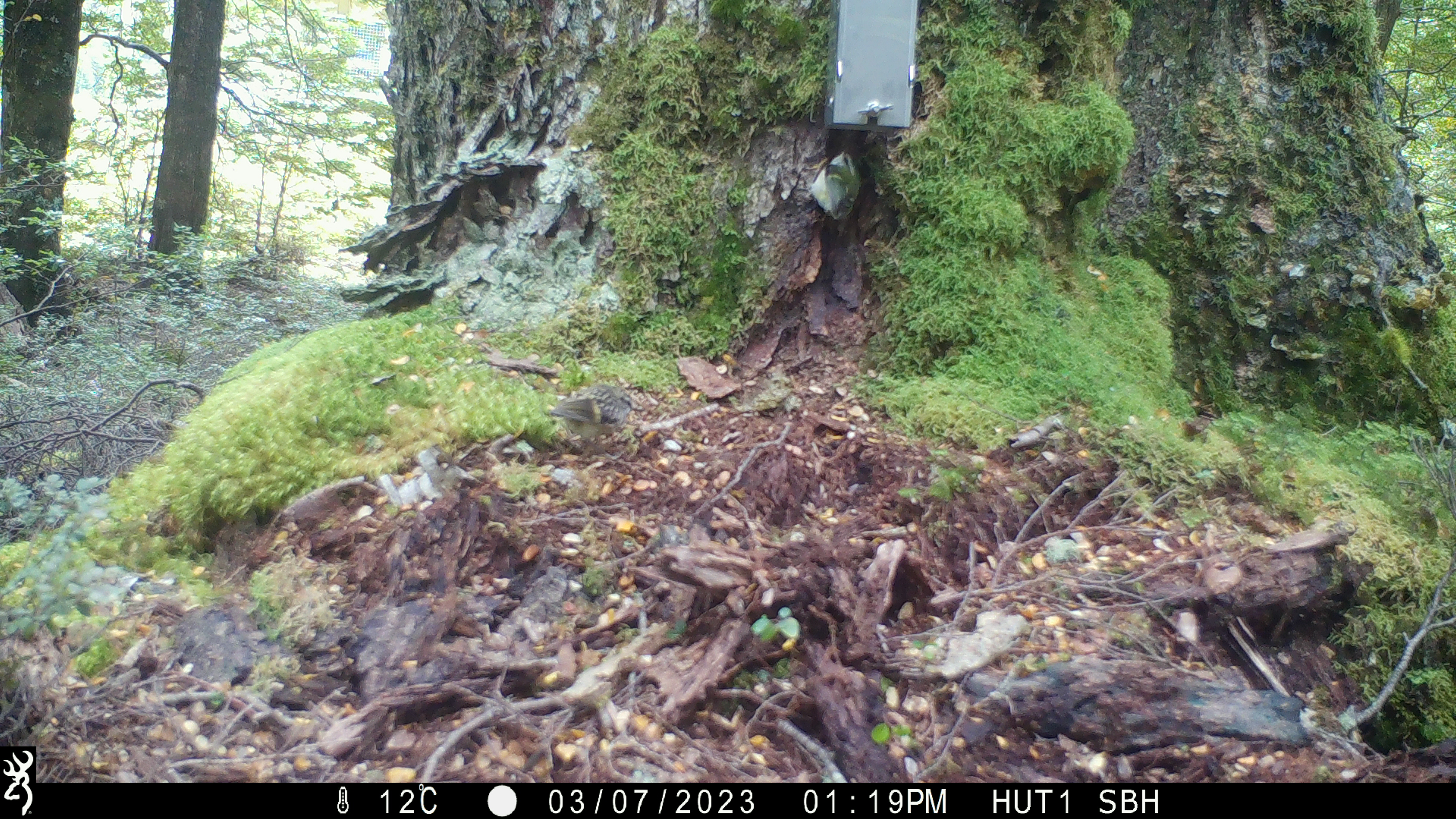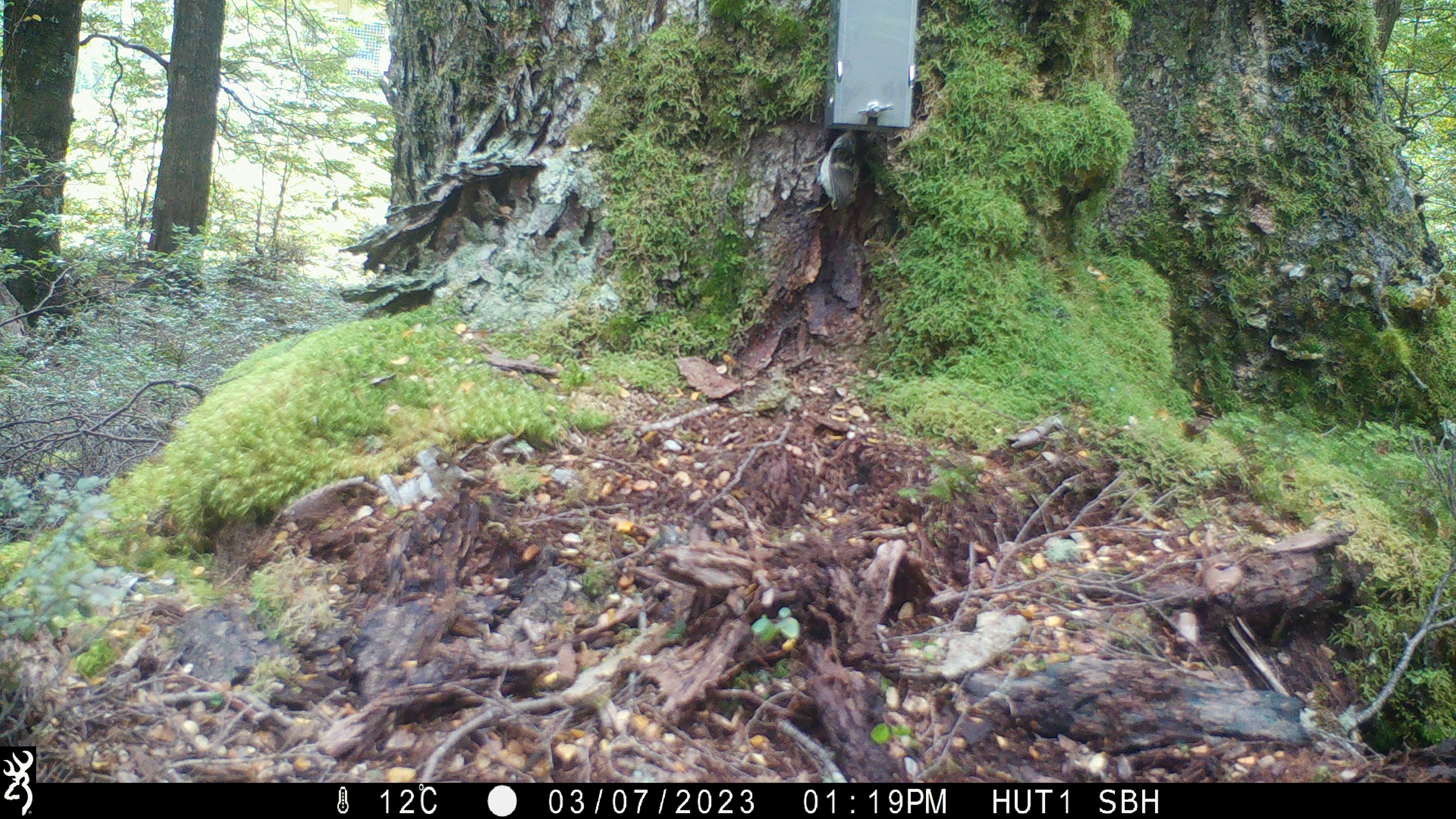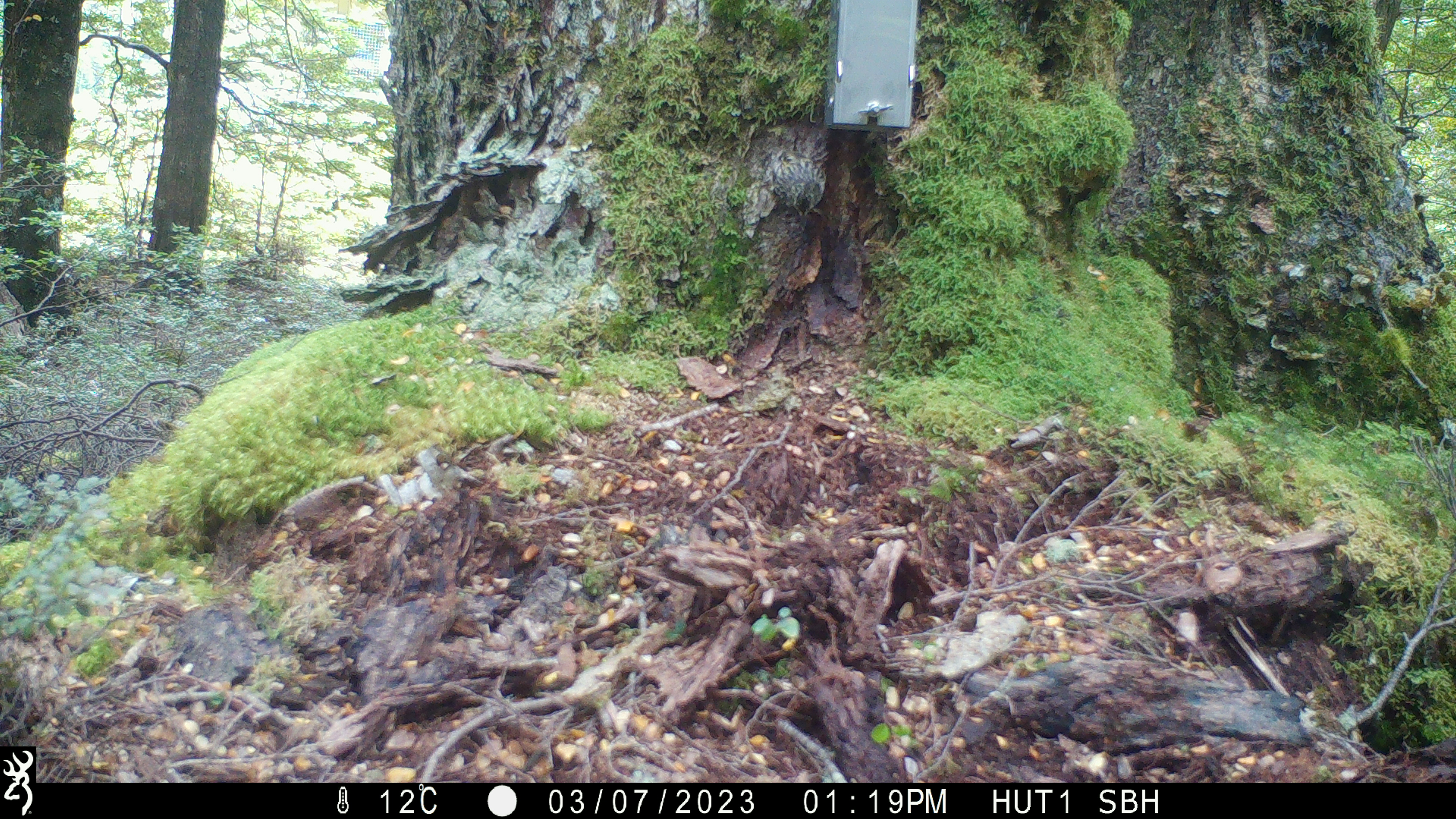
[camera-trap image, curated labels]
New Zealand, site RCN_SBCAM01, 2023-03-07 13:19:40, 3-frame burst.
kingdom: Animalia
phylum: Chordata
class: Aves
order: Passeriformes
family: Acanthisittidae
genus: Acanthisitta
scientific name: Acanthisitta chloris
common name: rifleman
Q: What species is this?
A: Rifleman (Acanthisitta chloris).